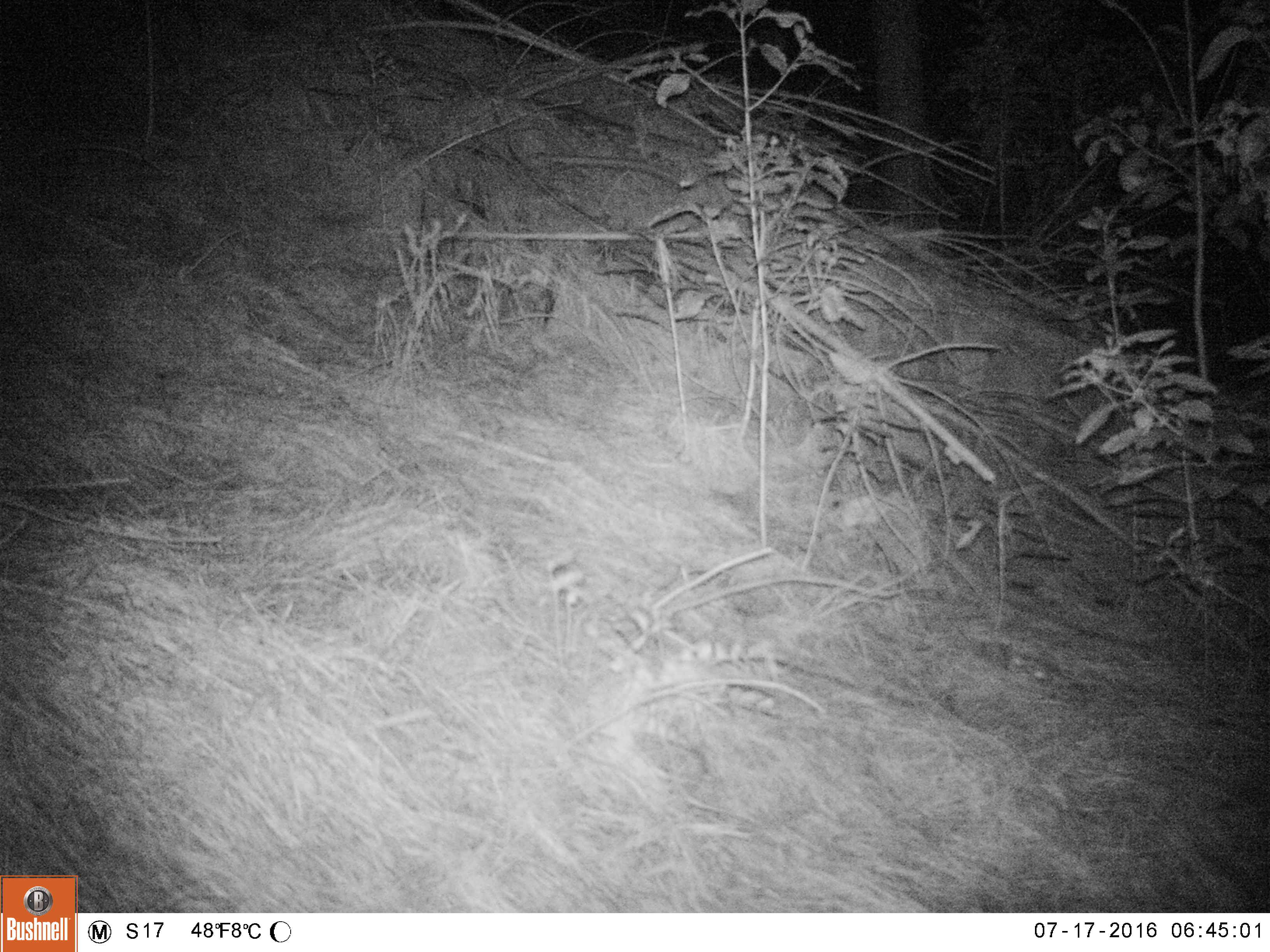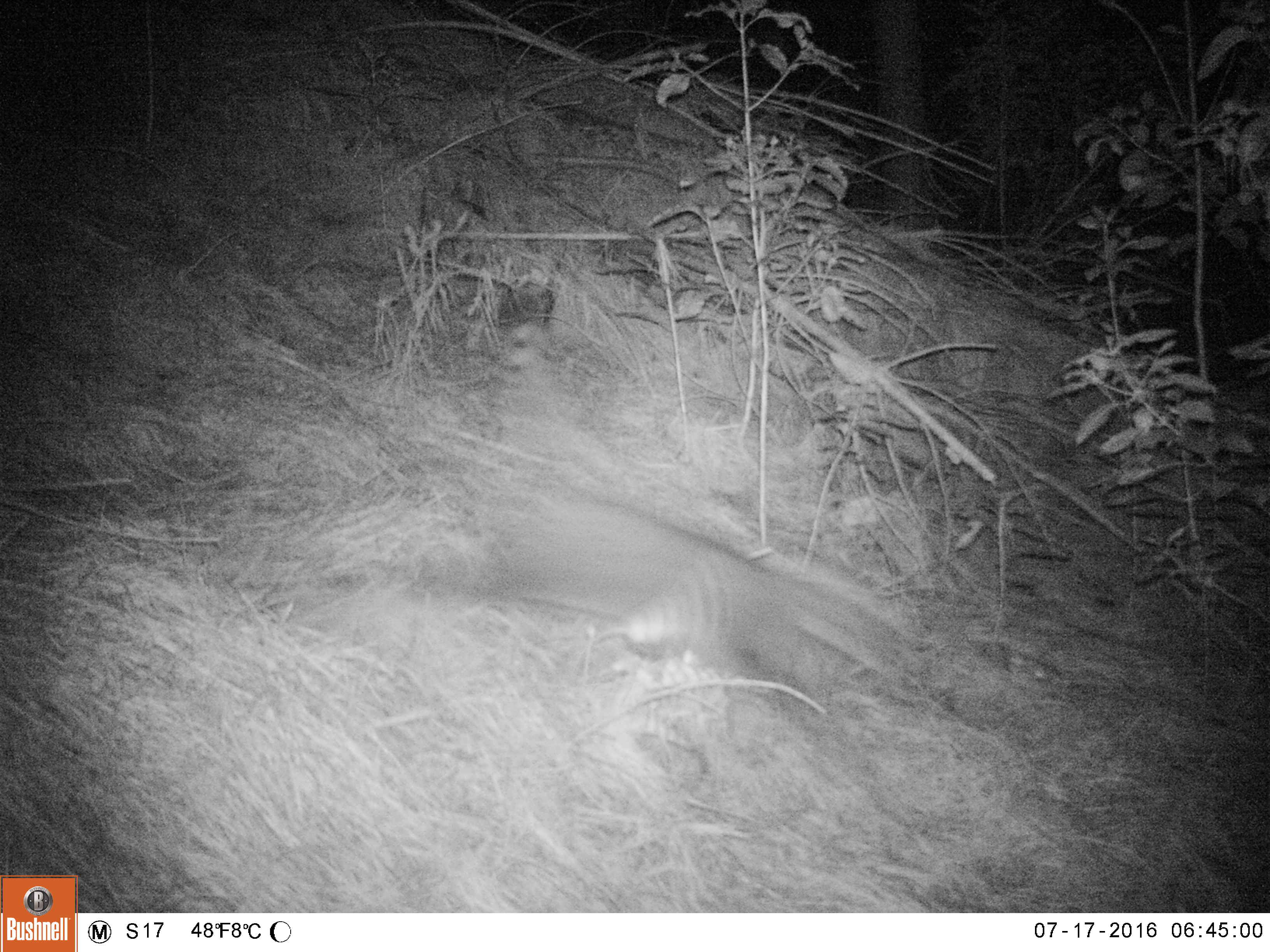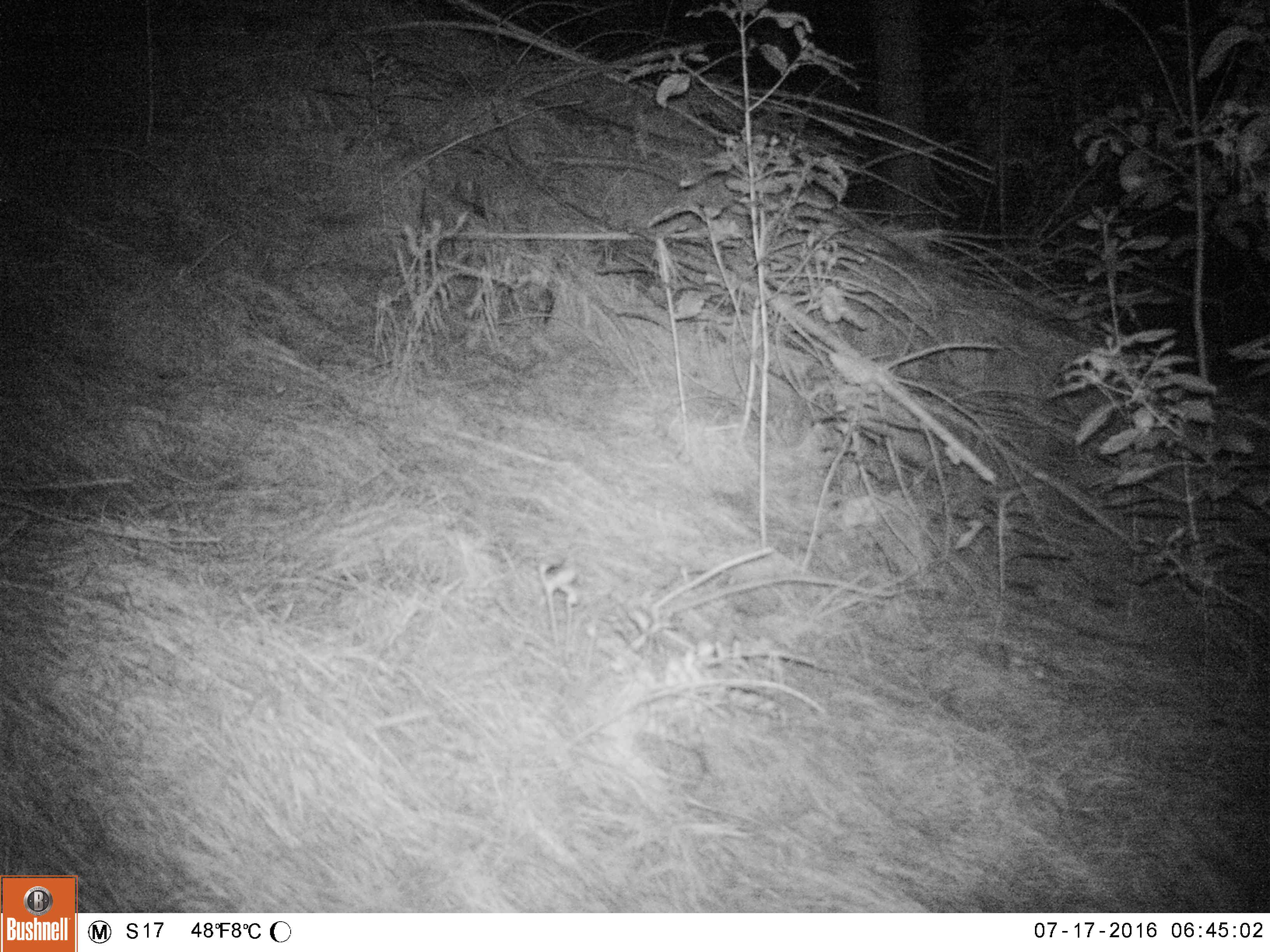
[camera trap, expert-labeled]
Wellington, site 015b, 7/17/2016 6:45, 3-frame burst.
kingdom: Animalia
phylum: Chordata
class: Mammalia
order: Carnivora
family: Felidae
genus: Felis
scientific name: Felis catus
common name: cat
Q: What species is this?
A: Cat (Felis catus).